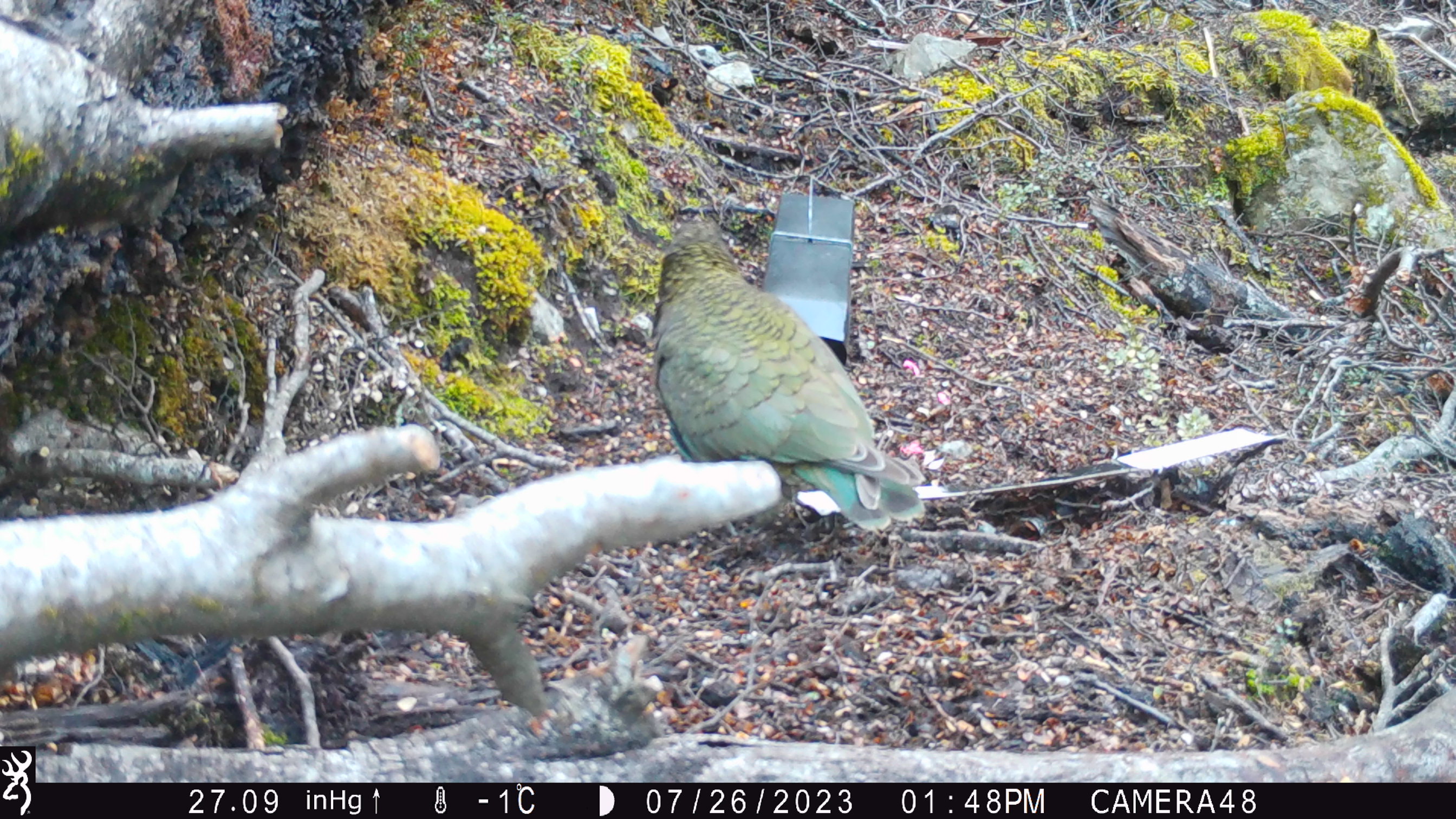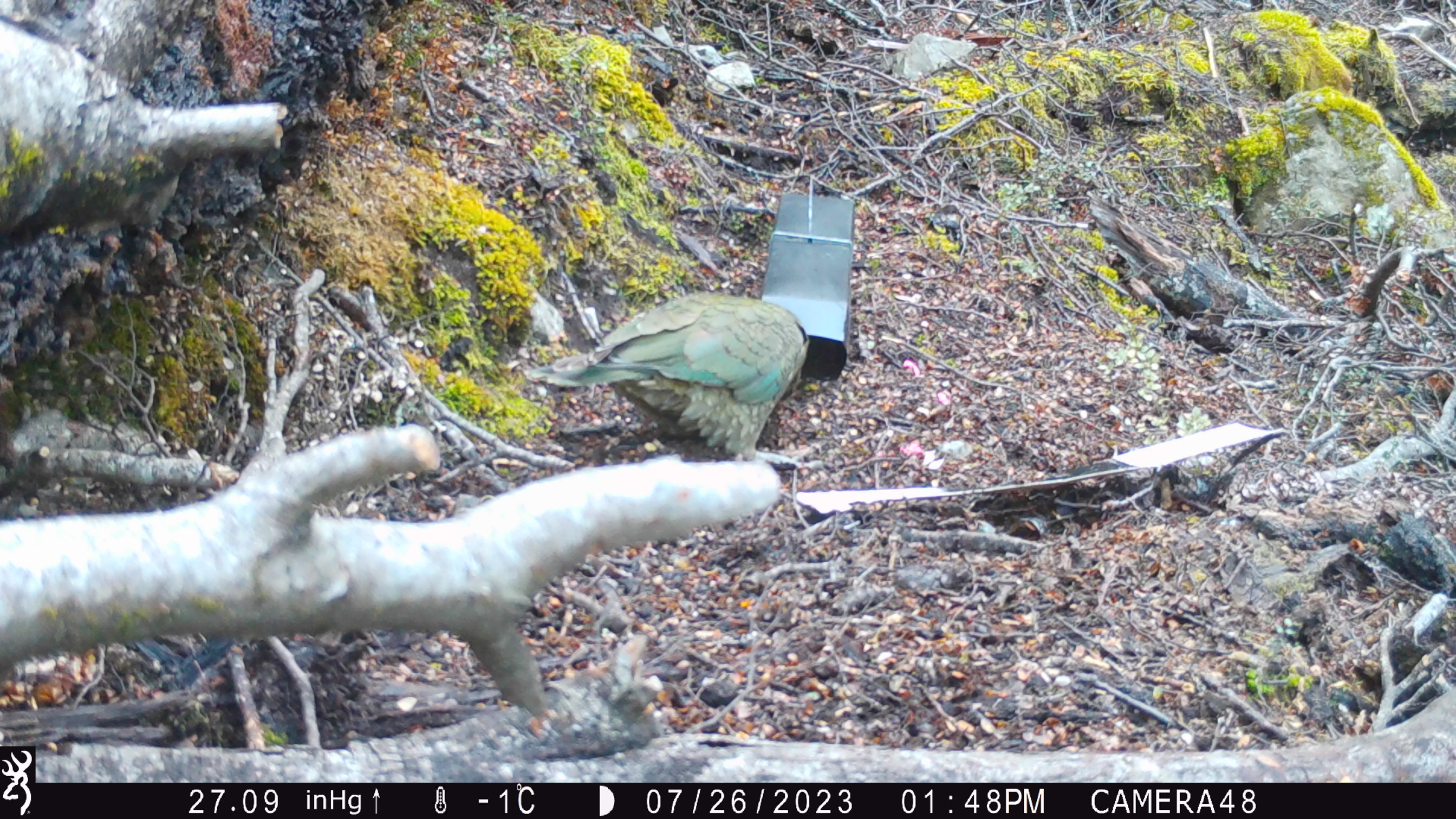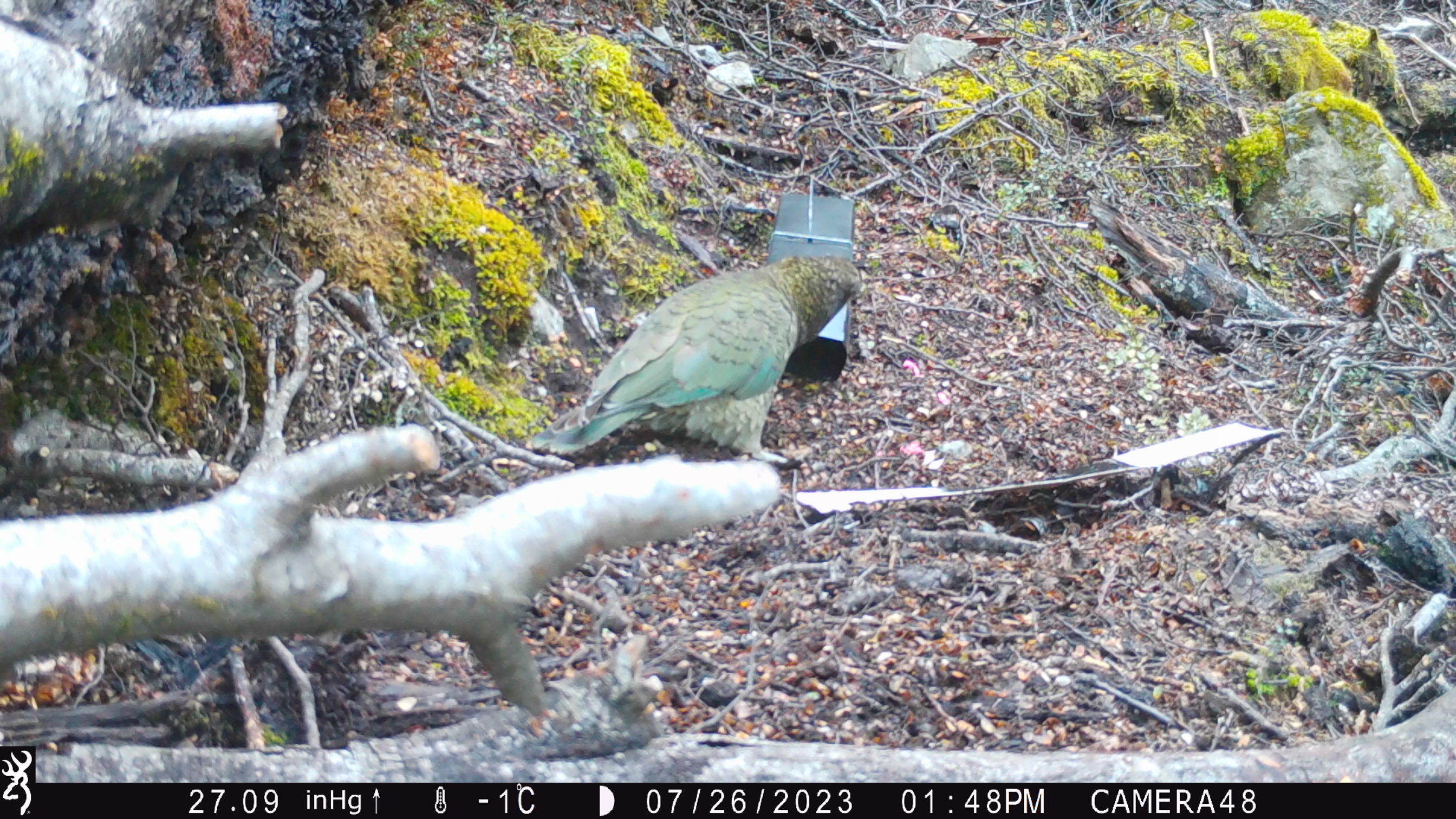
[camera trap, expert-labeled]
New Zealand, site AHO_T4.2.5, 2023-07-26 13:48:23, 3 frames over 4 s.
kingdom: Animalia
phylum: Chordata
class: Aves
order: Psittaciformes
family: Strigopidae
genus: Nestor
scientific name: Nestor notabilis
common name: kea